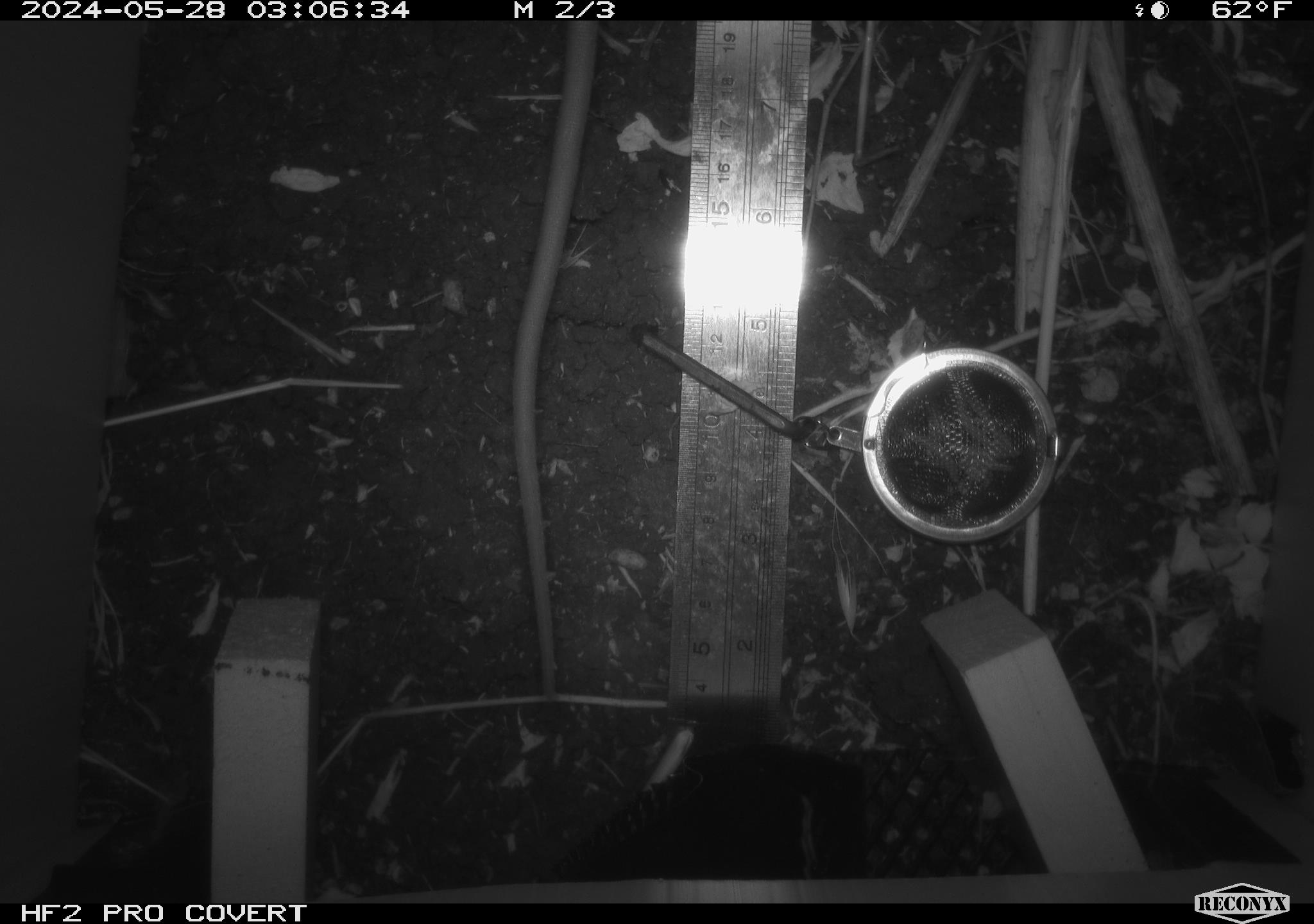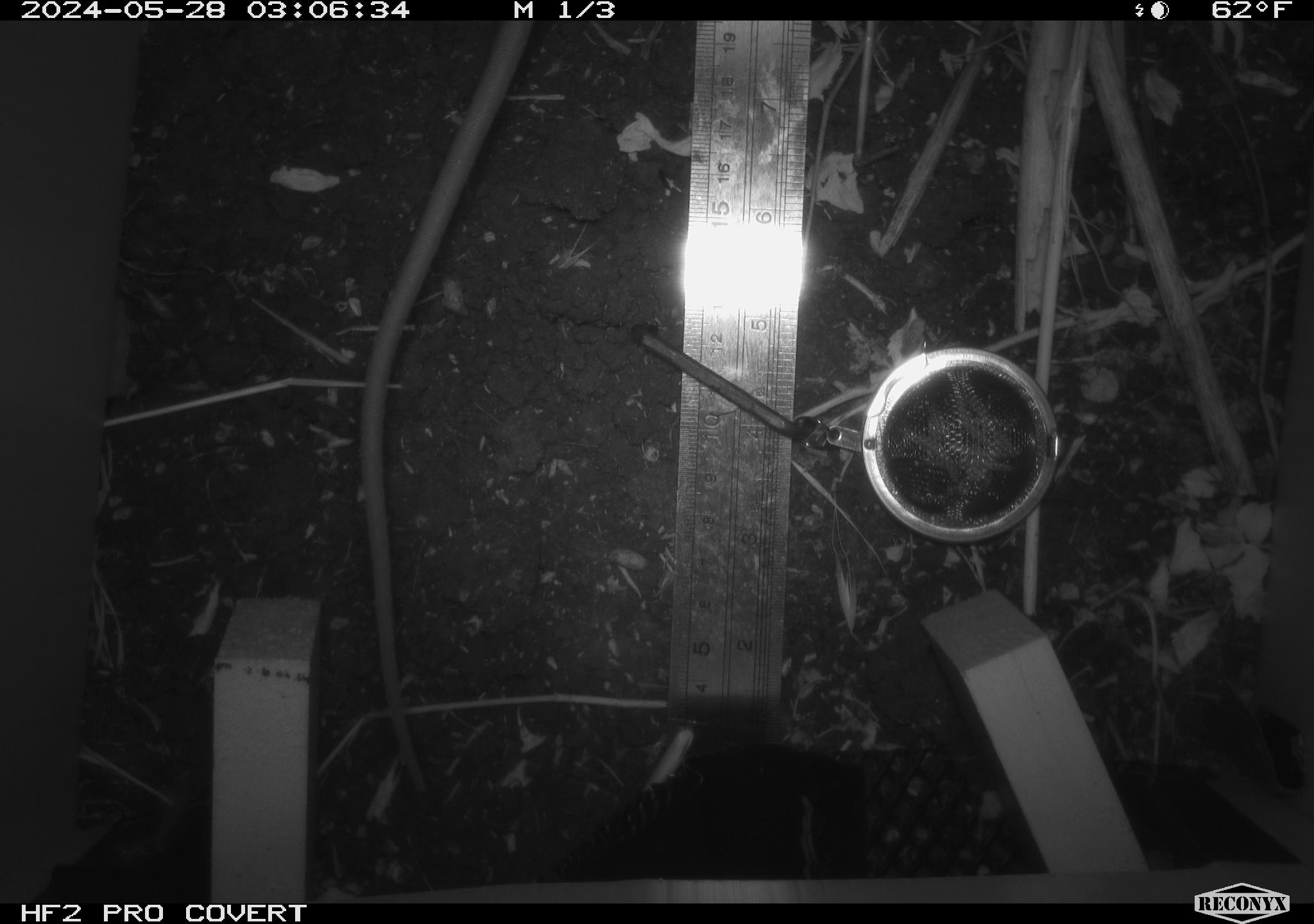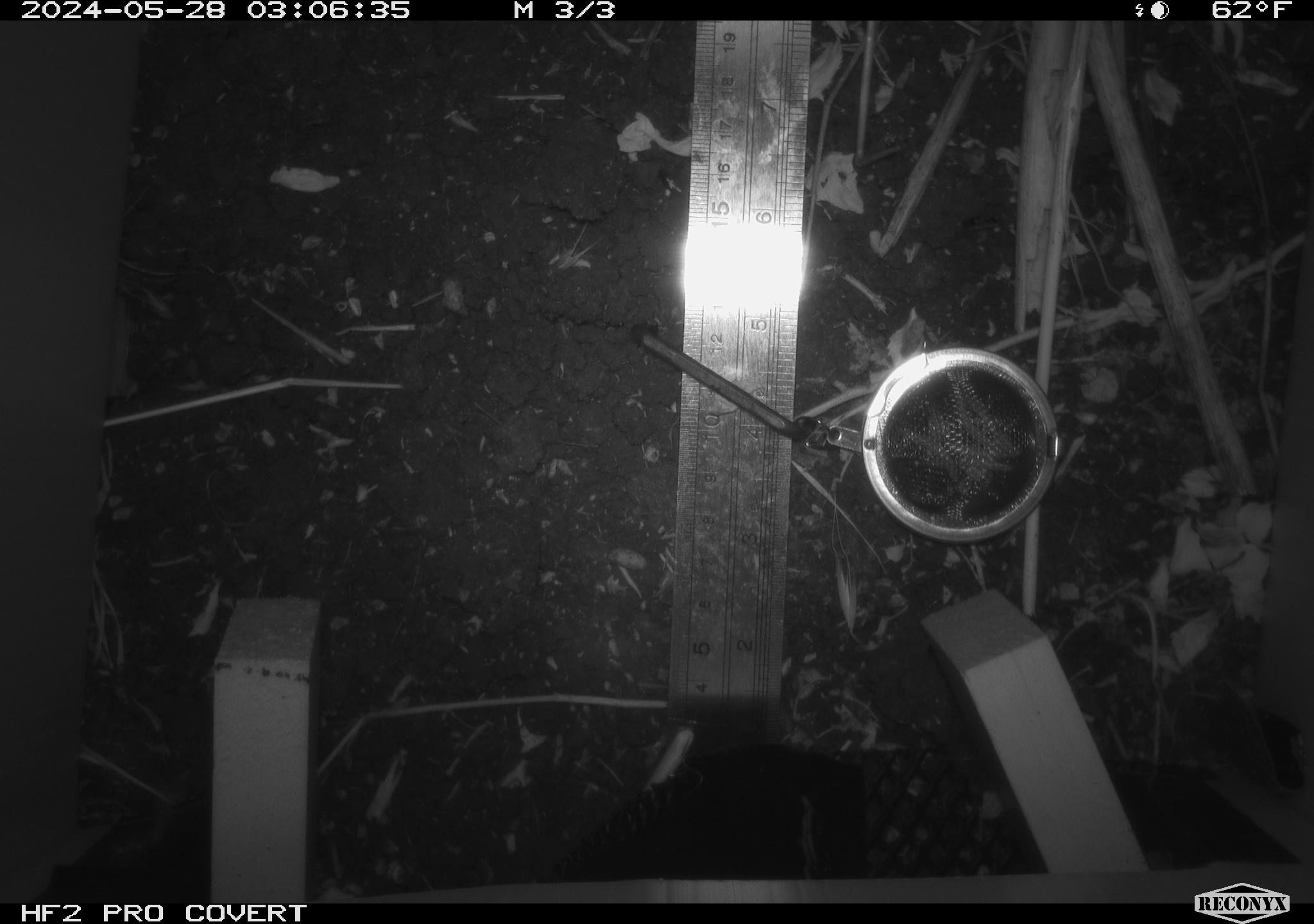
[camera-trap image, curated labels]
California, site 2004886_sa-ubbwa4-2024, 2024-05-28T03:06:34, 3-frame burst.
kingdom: Animalia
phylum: Chordata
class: Mammalia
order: Rodentia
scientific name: Rodentia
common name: woodrat or rat or mouse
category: woodrat or rat or mouse species